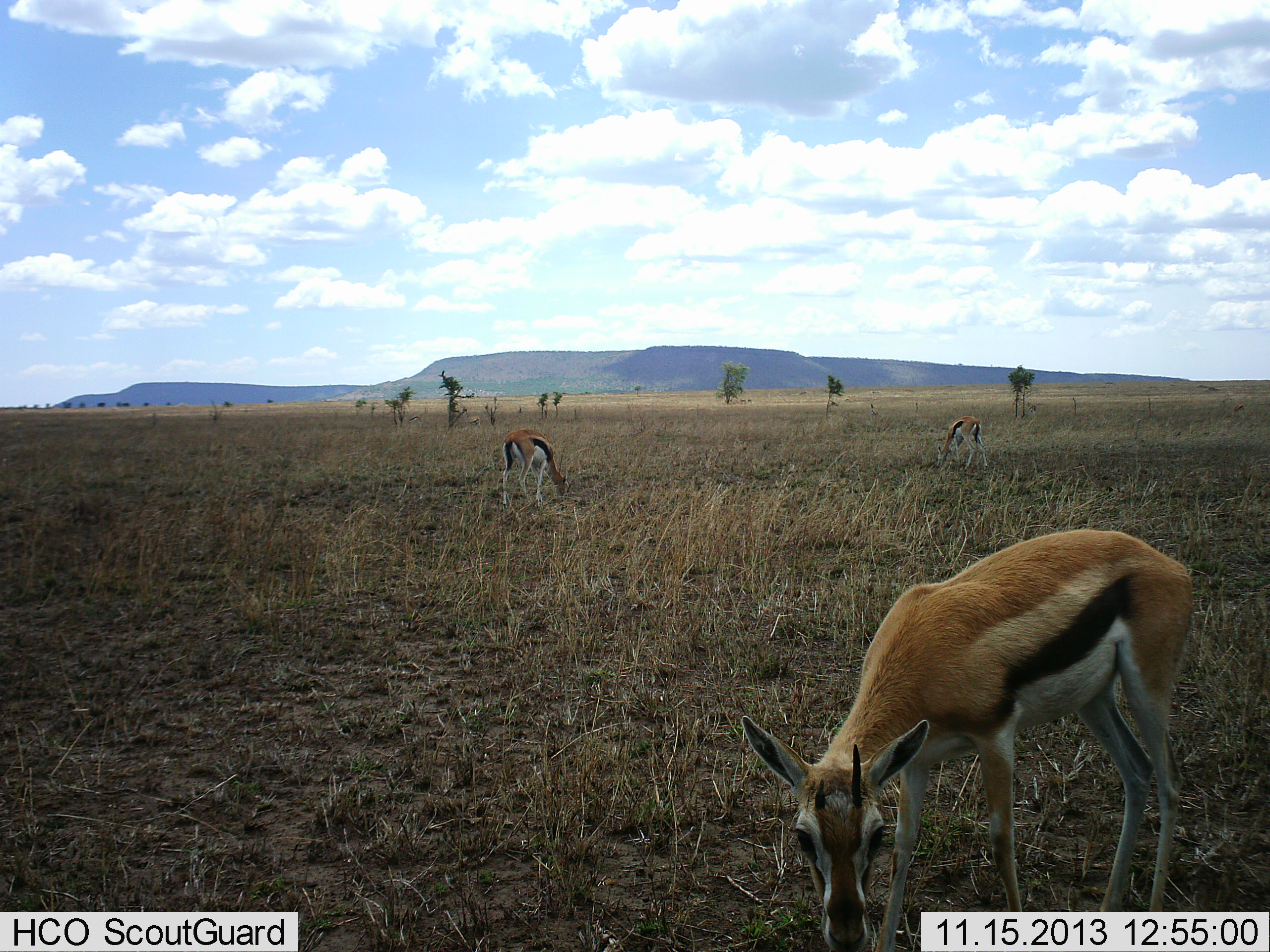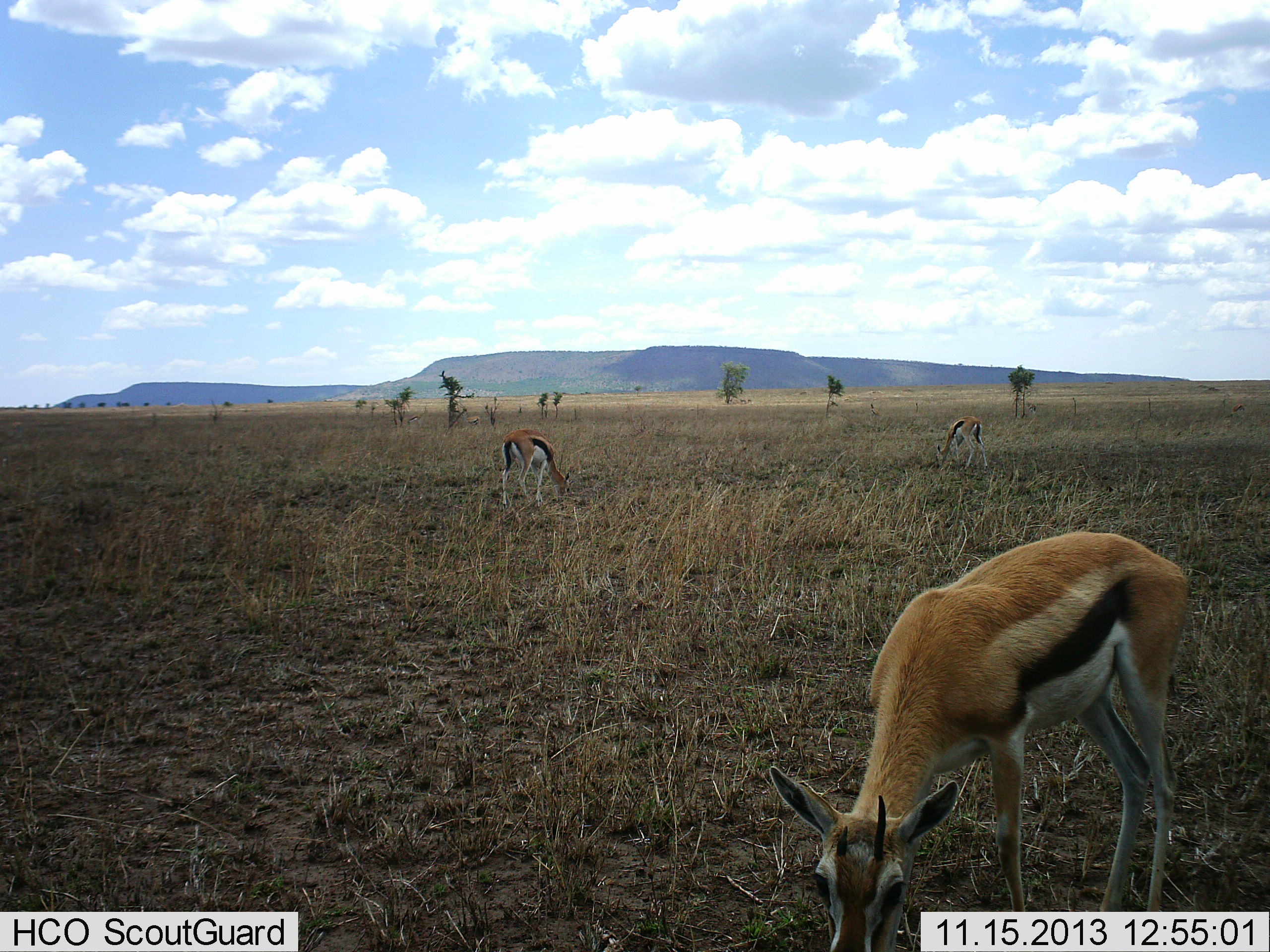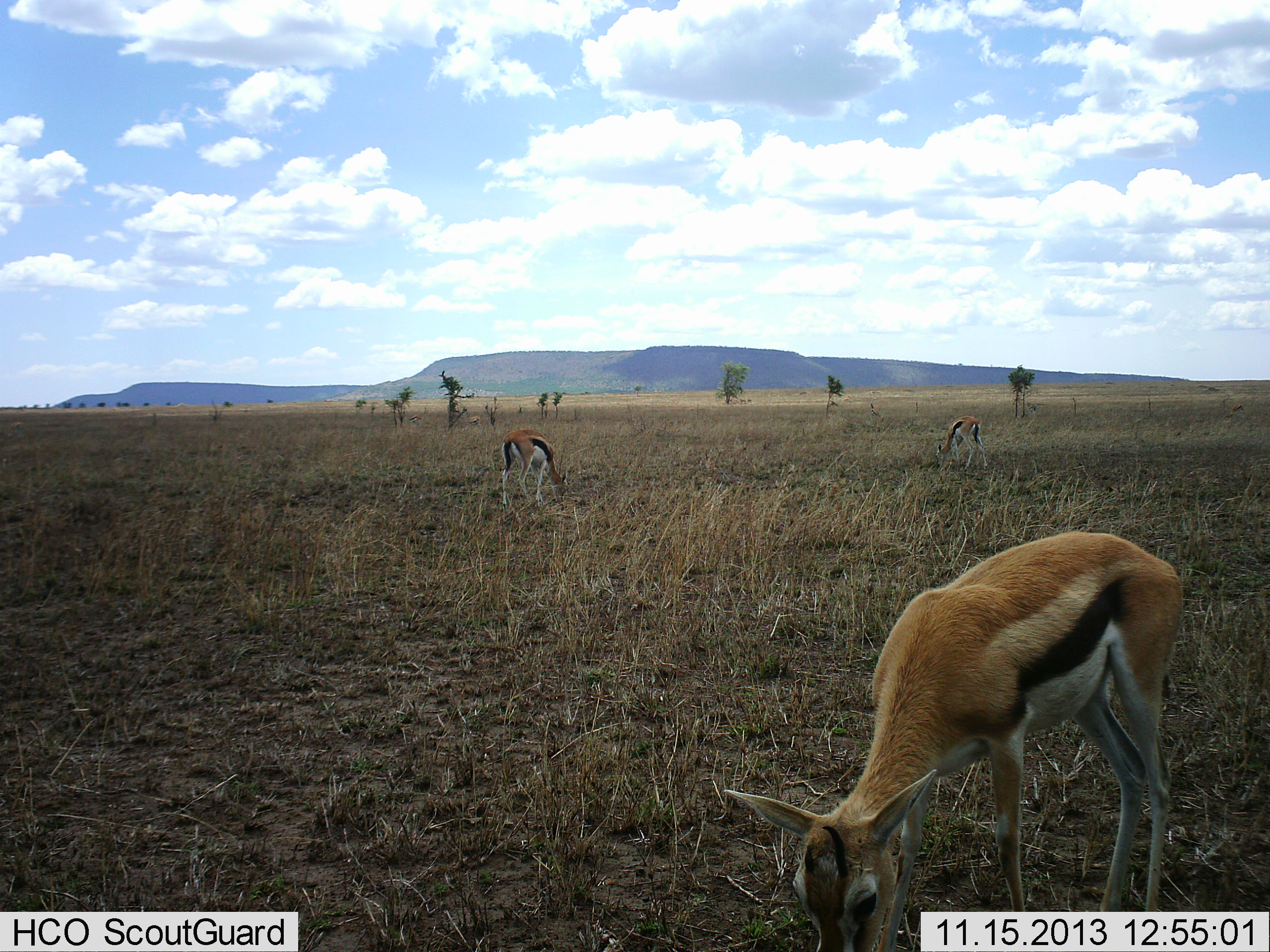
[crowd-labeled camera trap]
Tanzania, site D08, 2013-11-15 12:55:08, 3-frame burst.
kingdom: Animalia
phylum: Chordata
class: Mammalia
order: Artiodactyla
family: Bovidae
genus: Eudorcas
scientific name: Eudorcas thomsonii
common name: thomson's gazelle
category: gazellethomsons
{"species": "gazellethomsons (thomson's gazelle) (Eudorcas thomsonii)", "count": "3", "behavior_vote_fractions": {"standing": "10%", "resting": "0%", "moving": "0%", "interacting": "0%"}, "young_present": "0%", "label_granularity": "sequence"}